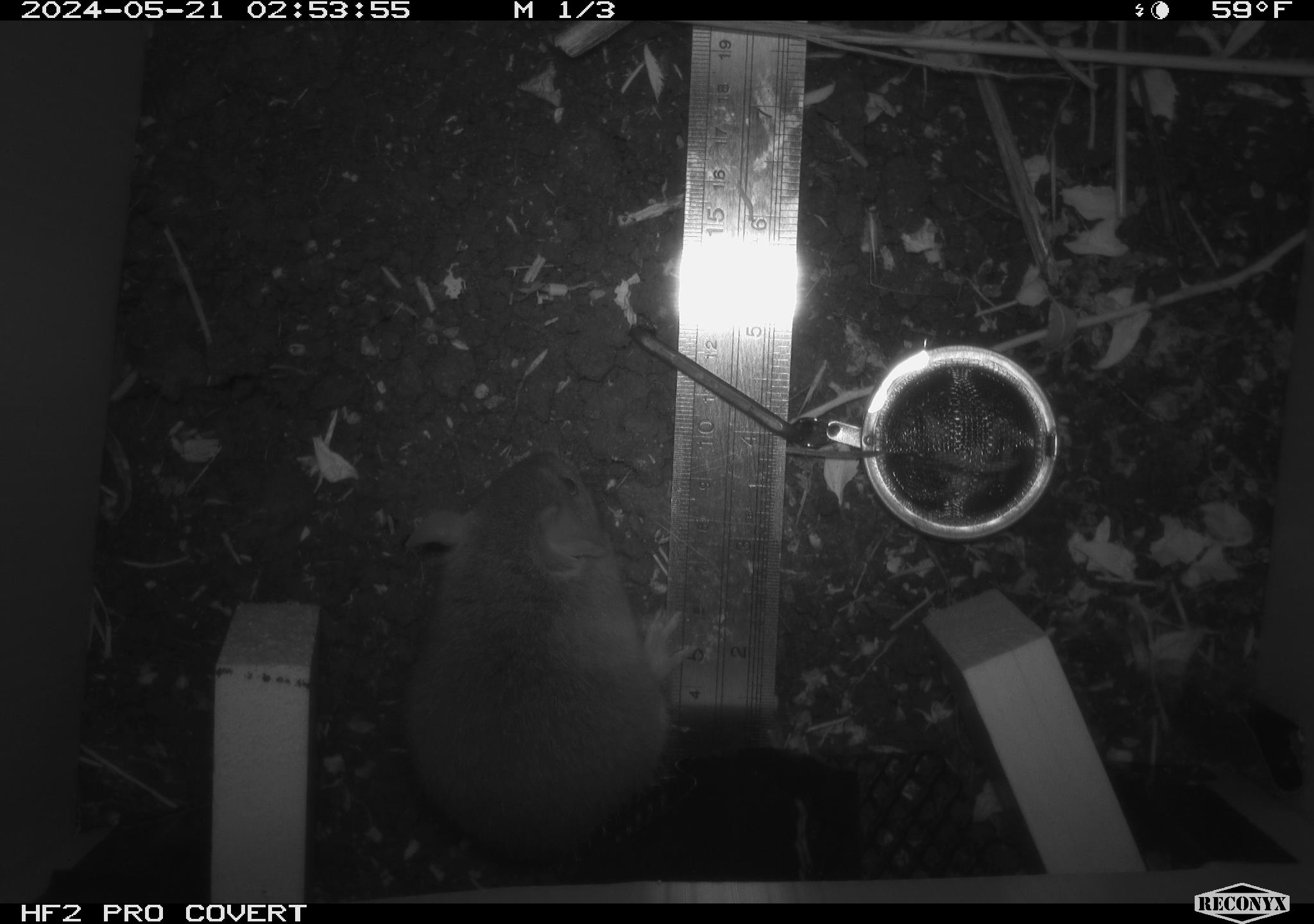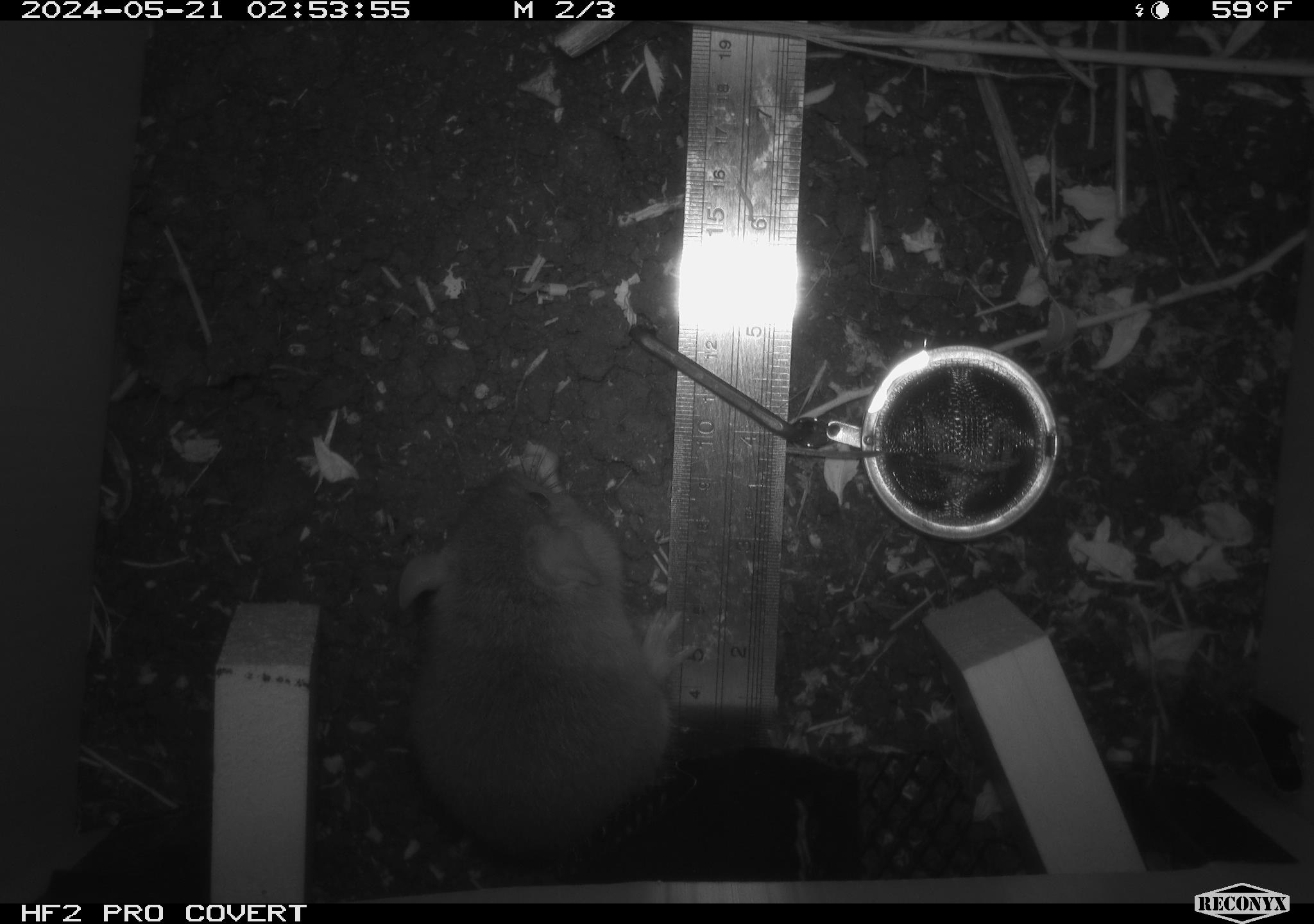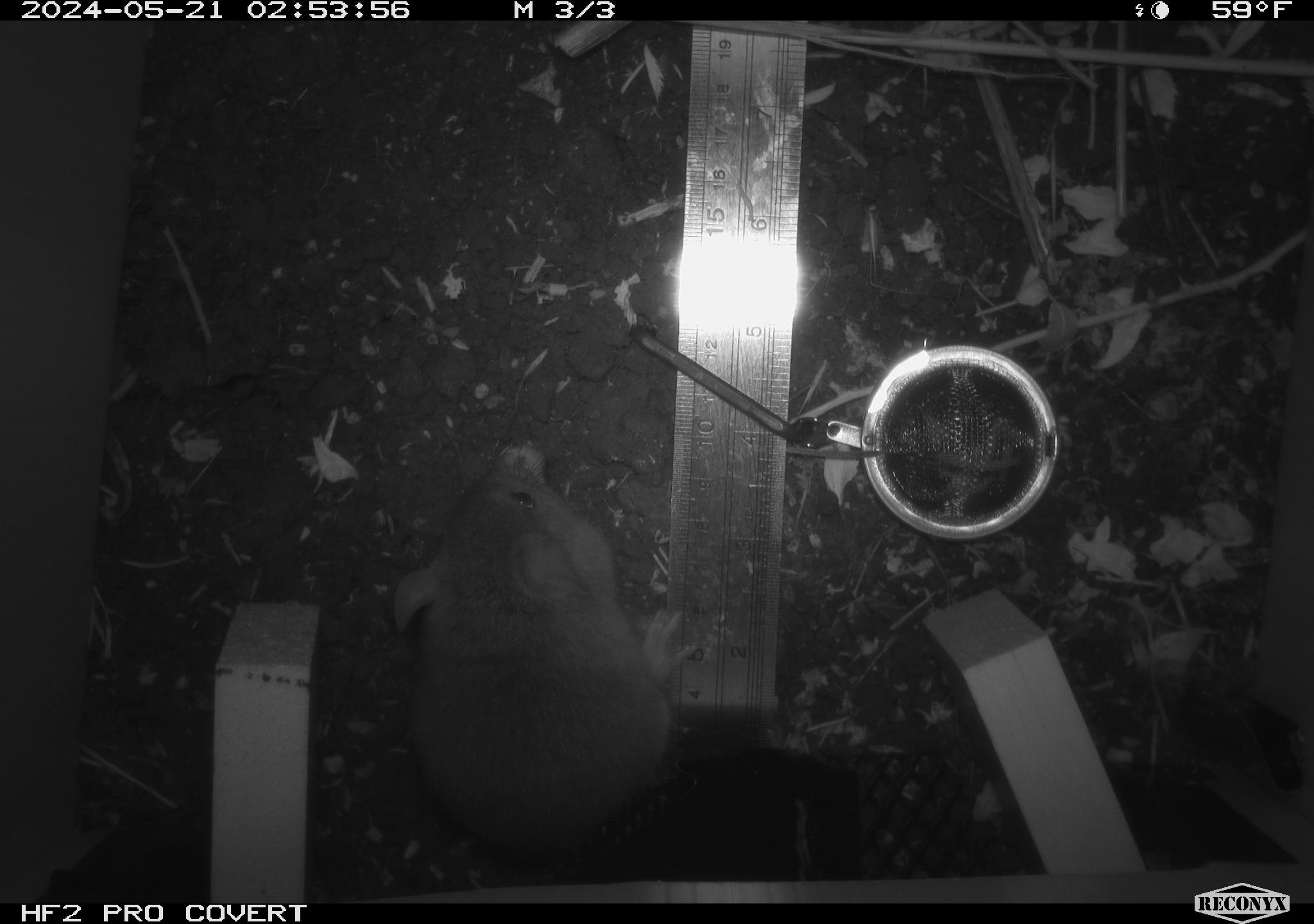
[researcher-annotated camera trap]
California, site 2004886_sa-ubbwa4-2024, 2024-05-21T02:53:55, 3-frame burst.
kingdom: Animalia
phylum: Chordata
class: Mammalia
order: Rodentia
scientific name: Rodentia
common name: woodrat or rat or mouse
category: woodrat or rat or mouse species